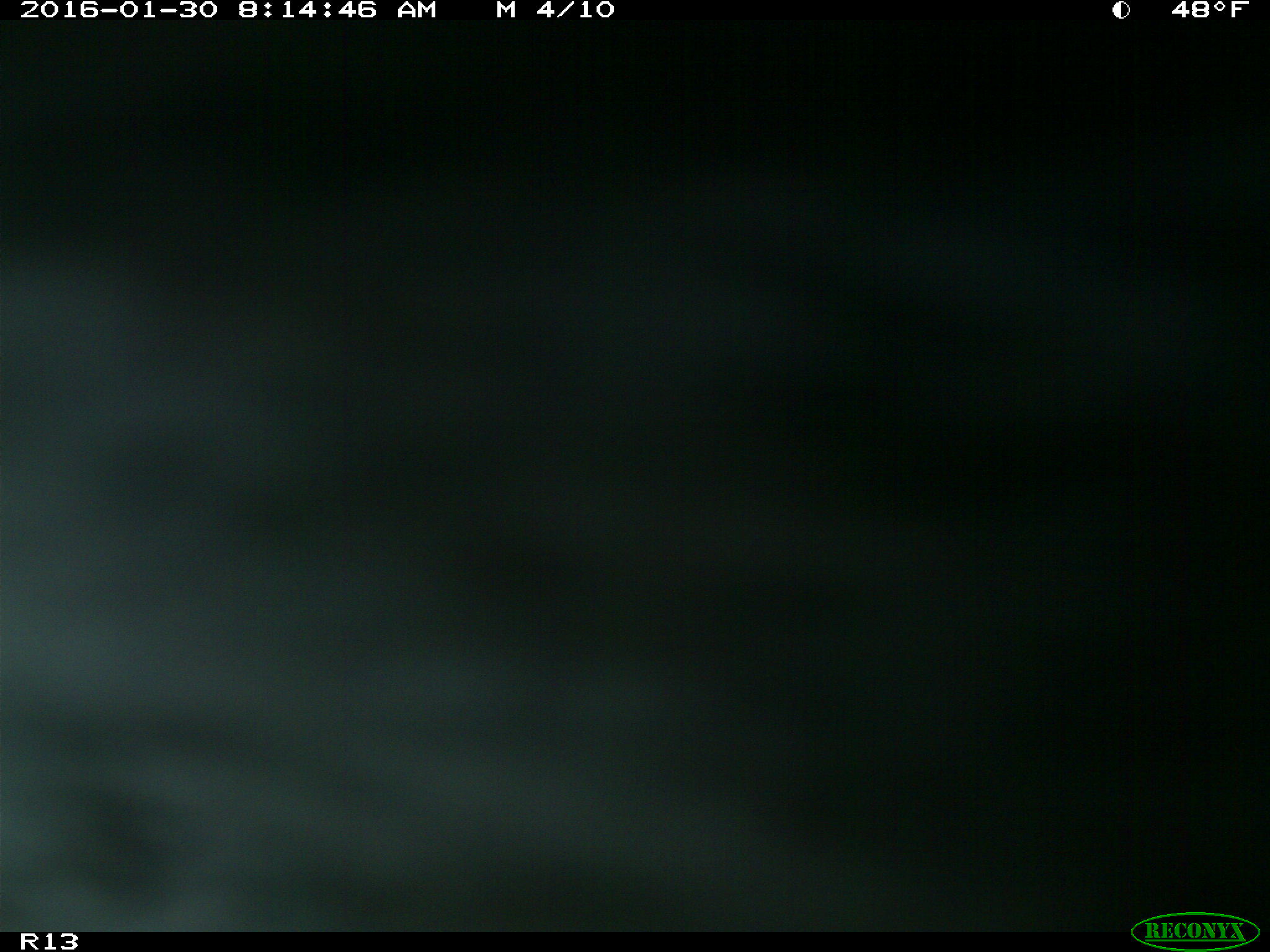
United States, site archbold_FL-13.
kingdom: Animalia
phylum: Chordata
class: Mammalia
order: Artiodactyla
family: Bovidae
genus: Bos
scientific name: Bos taurus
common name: domestic cow